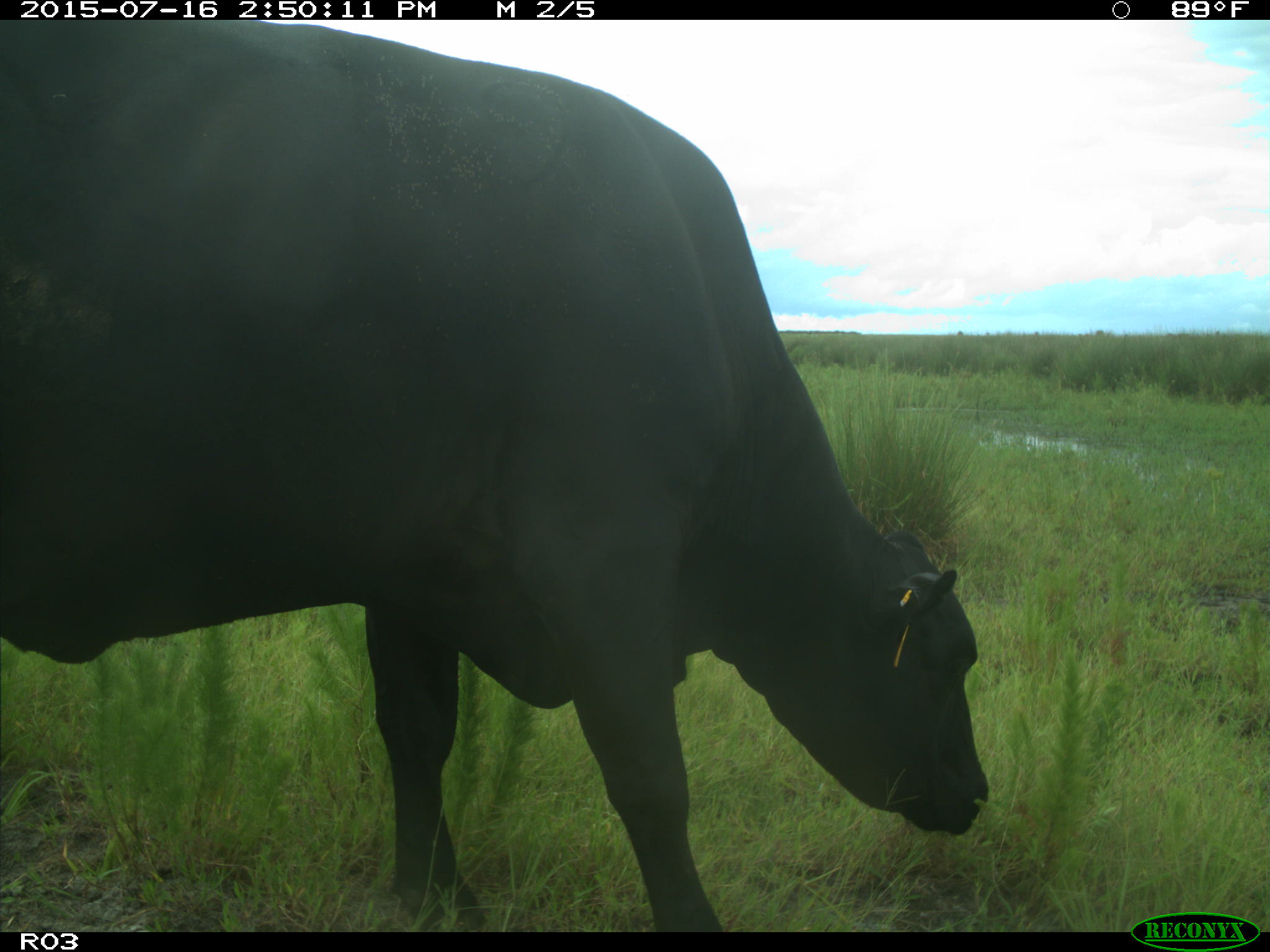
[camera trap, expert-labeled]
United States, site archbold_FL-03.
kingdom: Animalia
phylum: Chordata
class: Mammalia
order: Artiodactyla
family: Bovidae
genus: Bos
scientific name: Bos taurus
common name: domestic cow